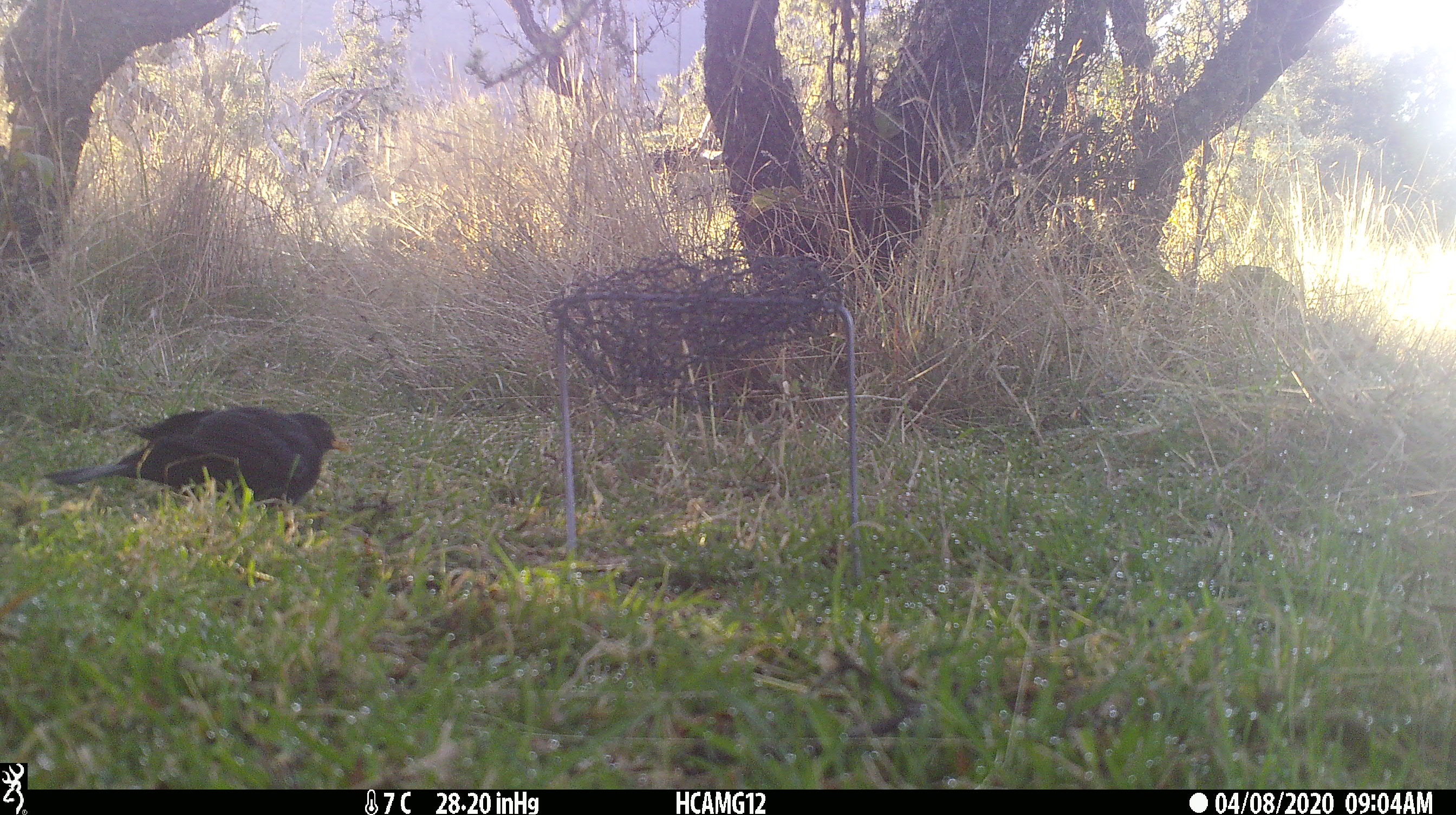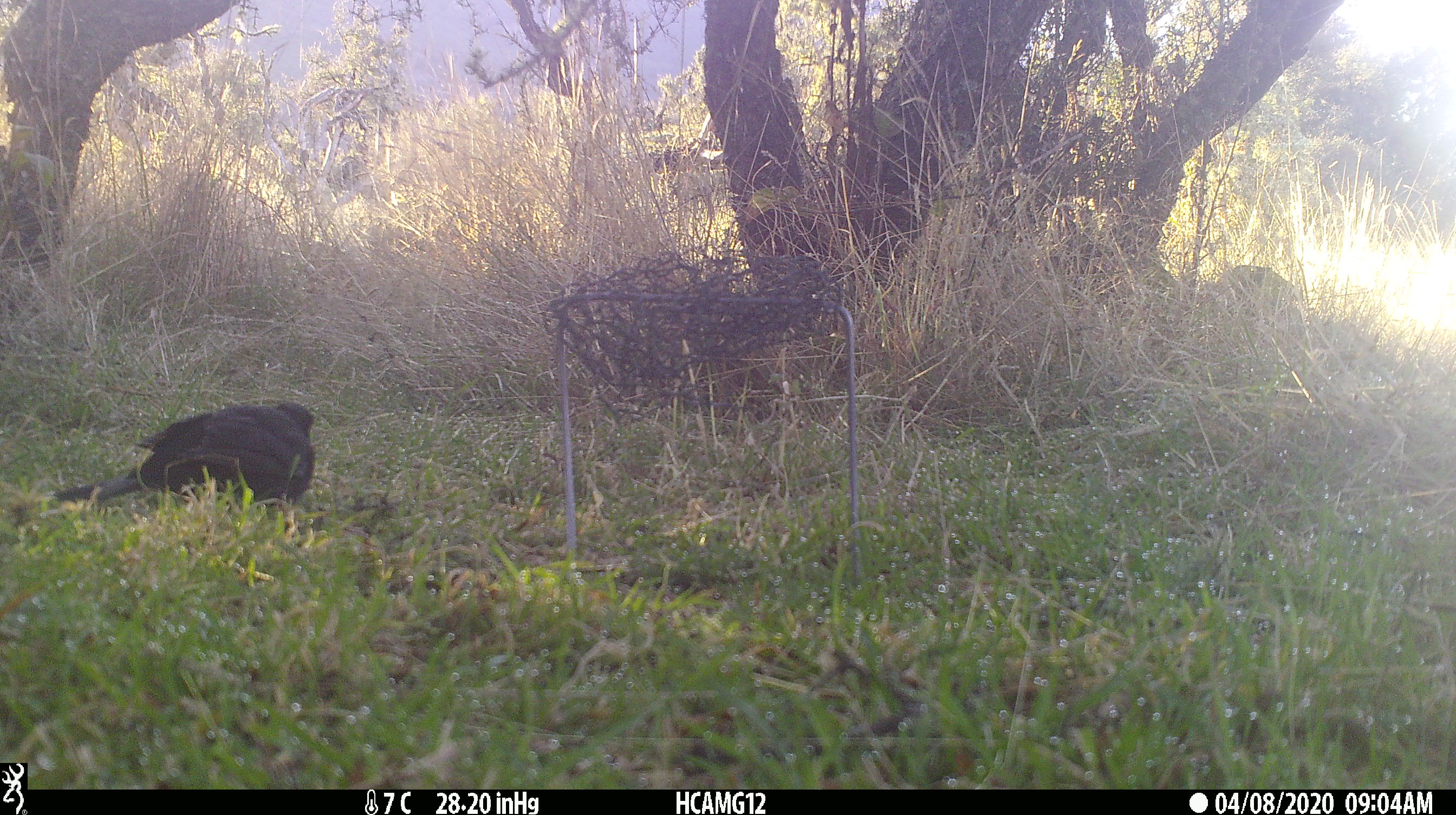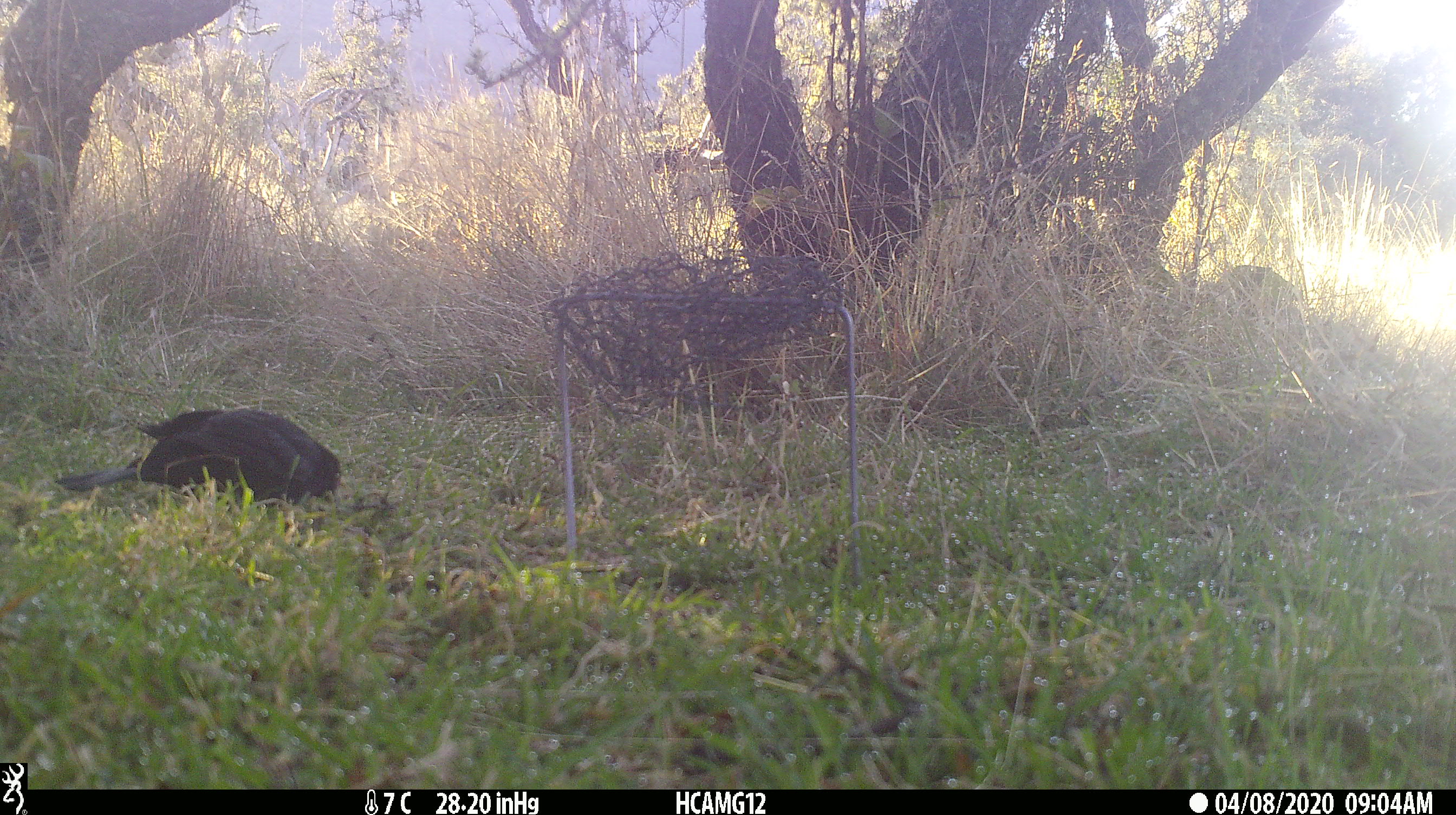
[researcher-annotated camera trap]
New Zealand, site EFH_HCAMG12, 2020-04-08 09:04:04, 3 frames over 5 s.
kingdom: Animalia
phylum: Chordata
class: Aves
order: Passeriformes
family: Turdidae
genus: Turdus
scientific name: Turdus merula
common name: eurasian blackbird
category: blackbird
Blackbird (eurasian blackbird) (Turdus merula).